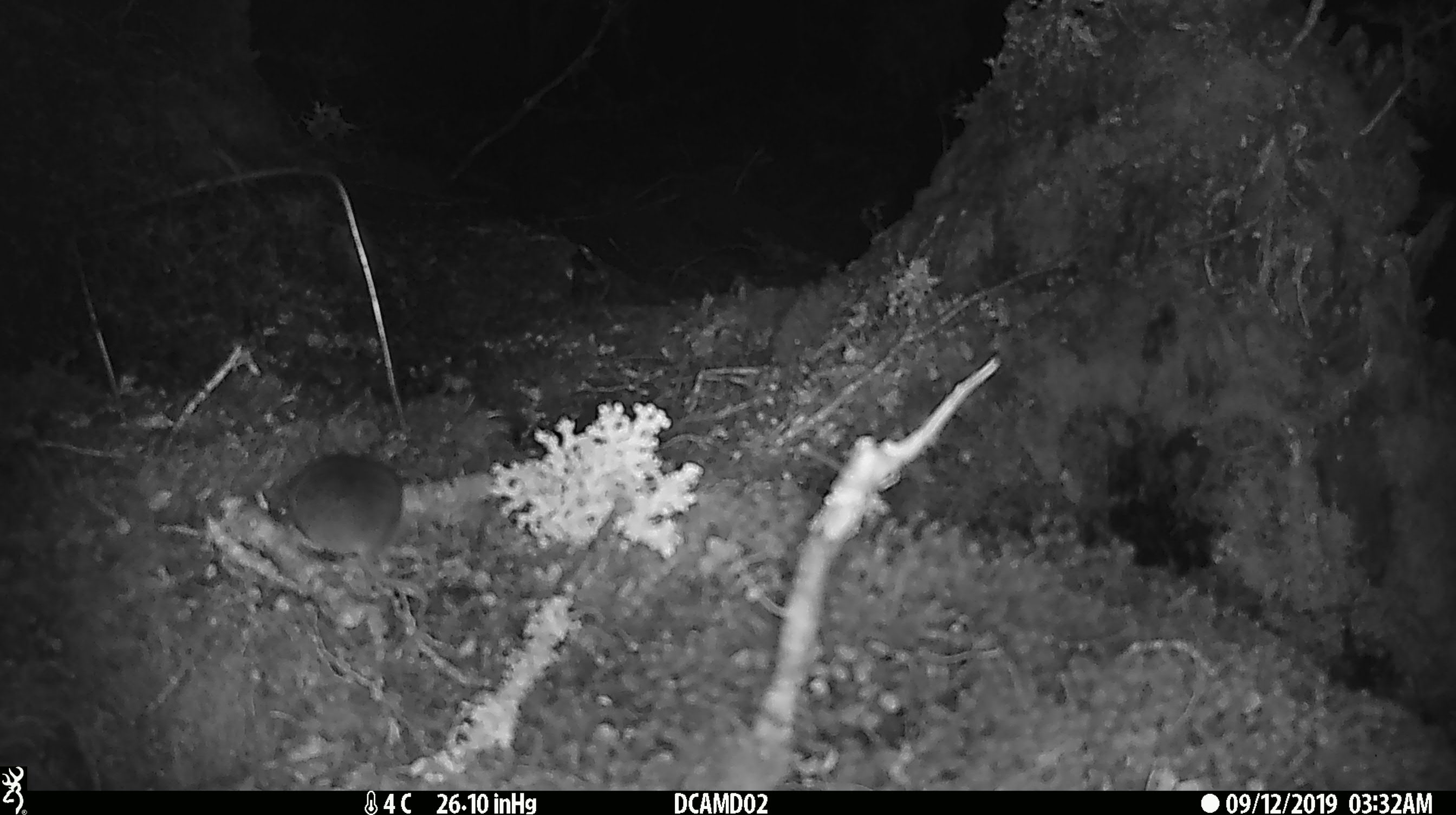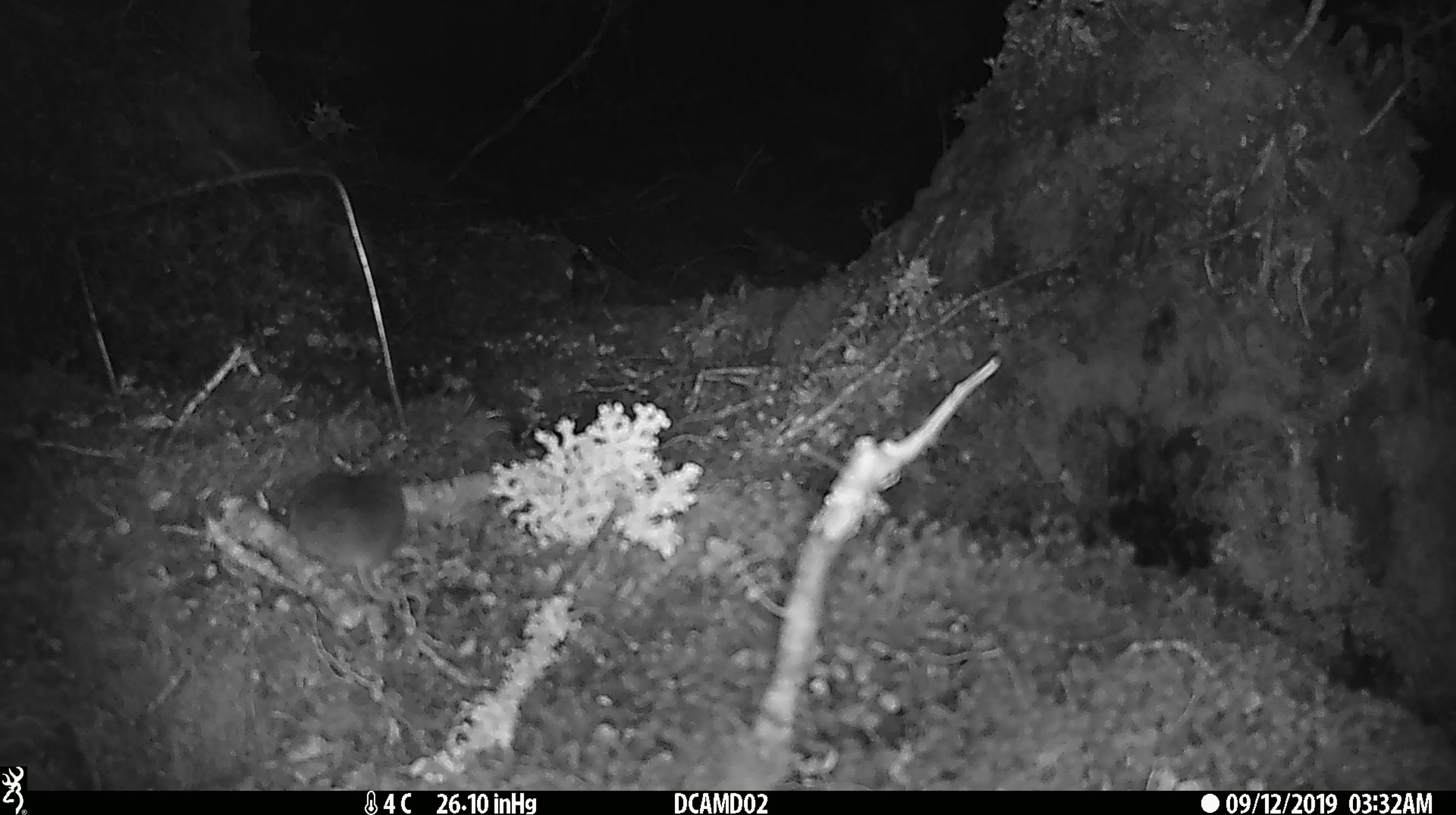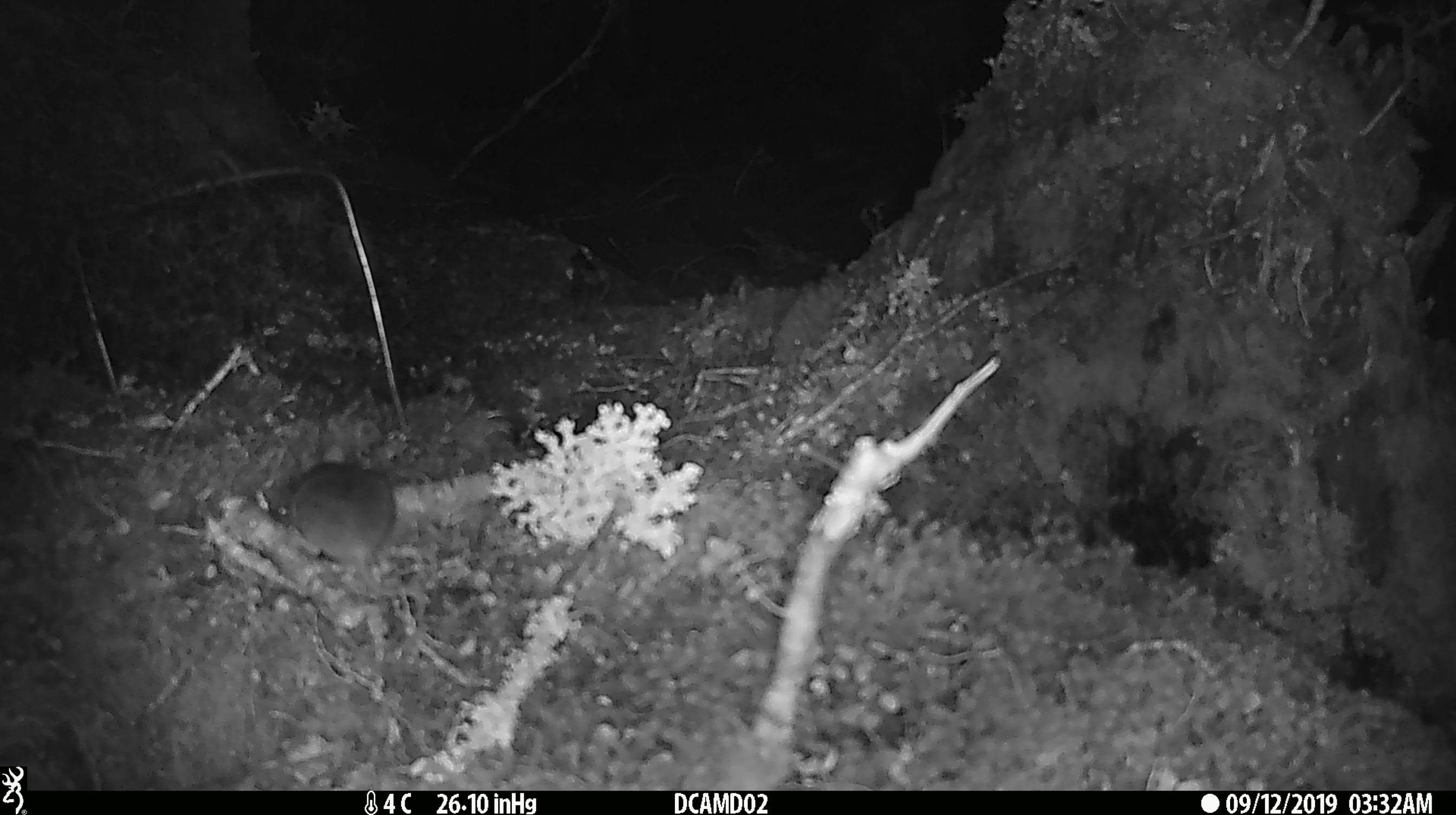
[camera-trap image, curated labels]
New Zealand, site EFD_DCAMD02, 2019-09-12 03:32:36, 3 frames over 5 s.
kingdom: Animalia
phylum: Chordata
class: Mammalia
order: Rodentia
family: Muridae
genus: Mus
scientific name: Mus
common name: mouse